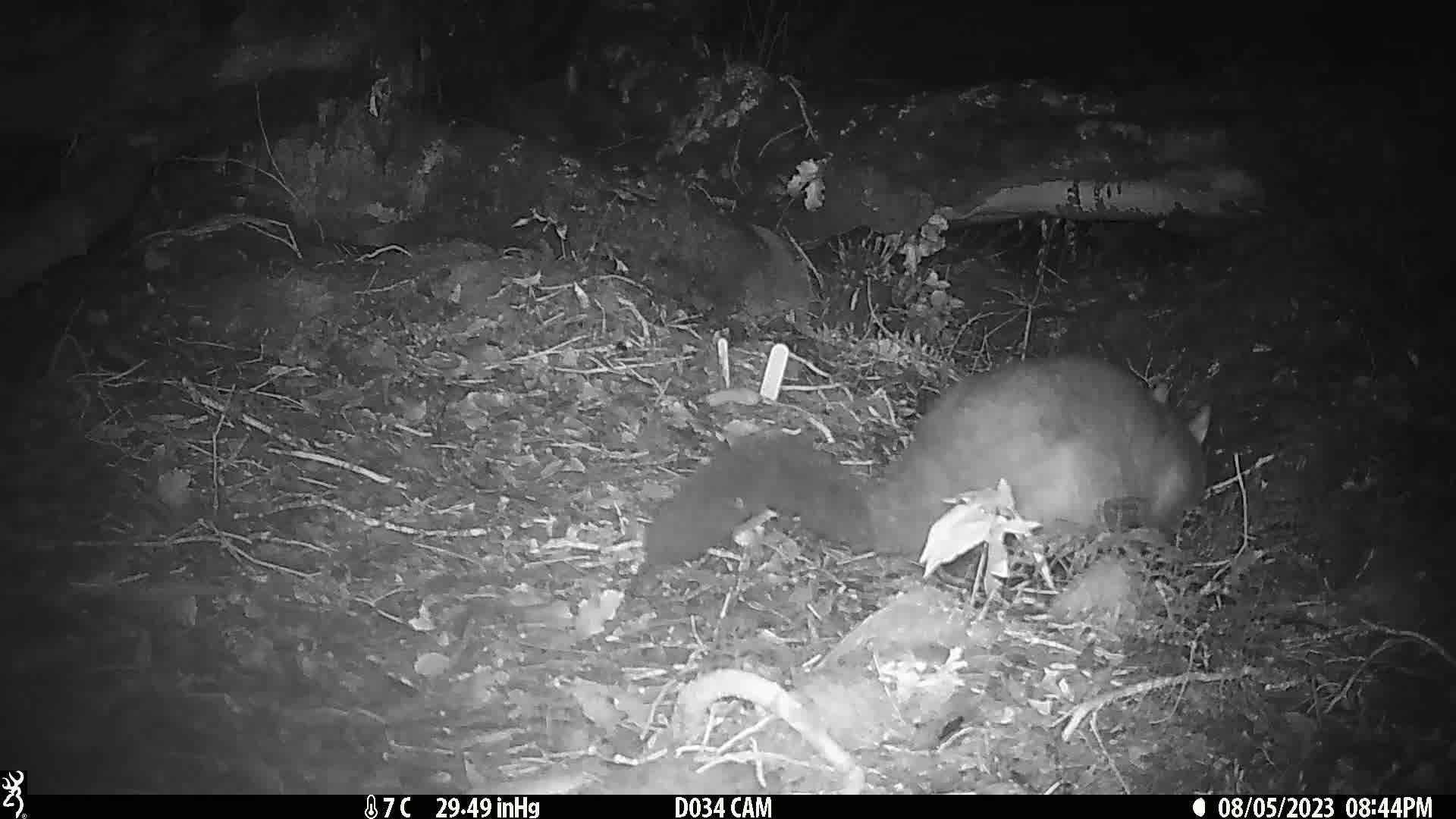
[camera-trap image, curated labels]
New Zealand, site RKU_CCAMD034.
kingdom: Animalia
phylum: Chordata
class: Mammalia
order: Diprotodontia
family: Phalangeridae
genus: Trichosurus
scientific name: Trichosurus vulpecula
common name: common brushtail possum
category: possum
Possum (common brushtail possum) (Trichosurus vulpecula).